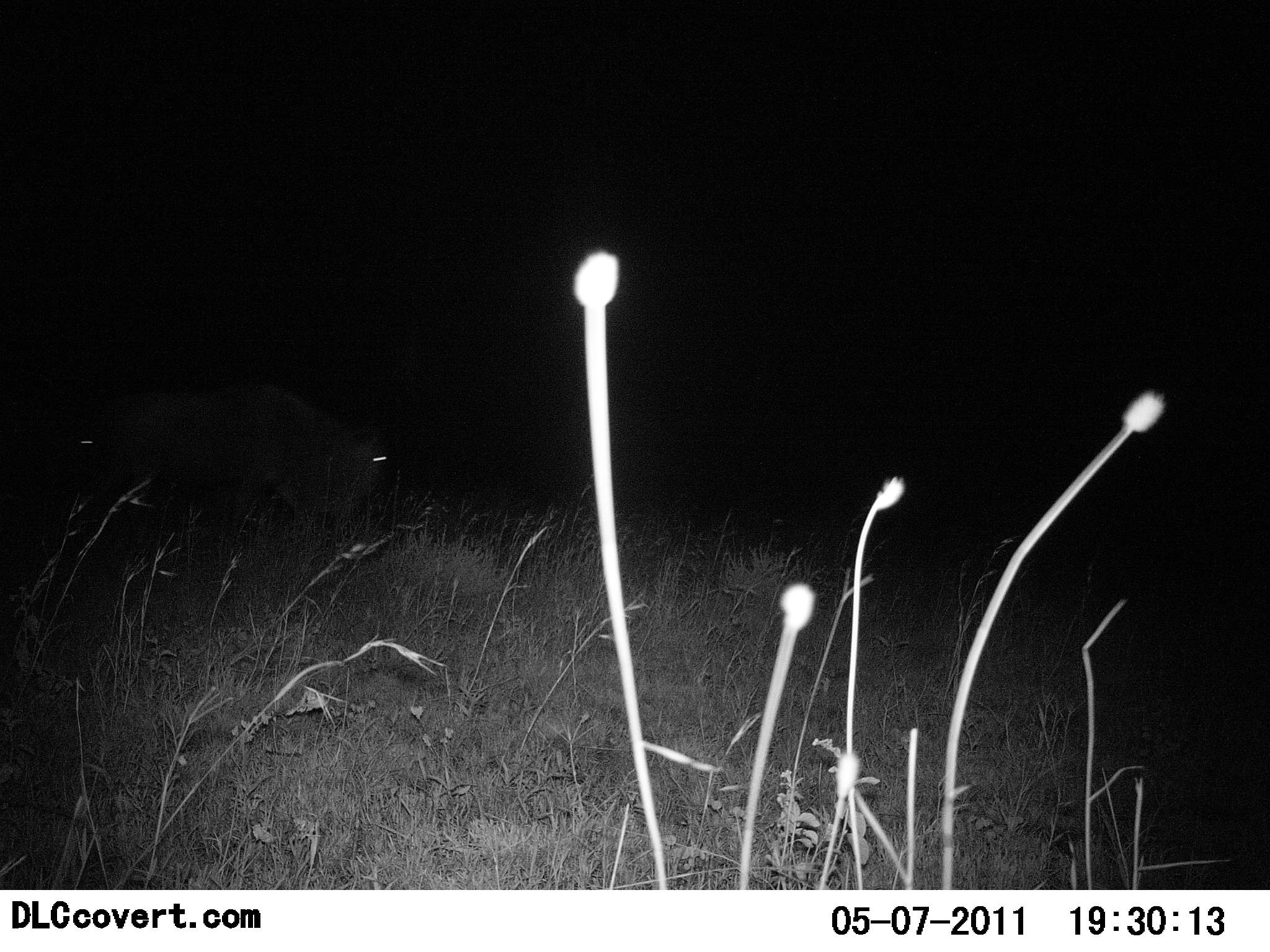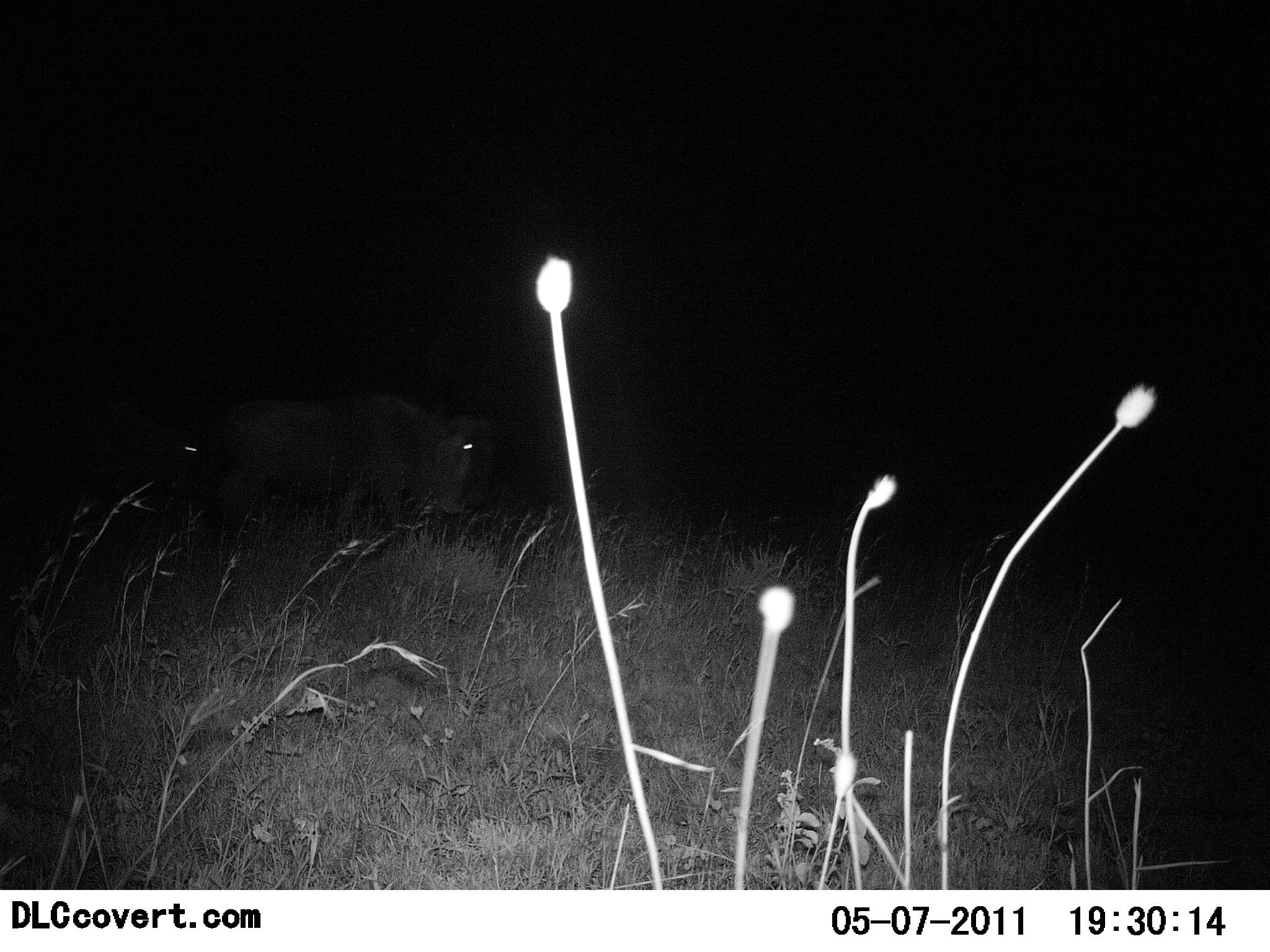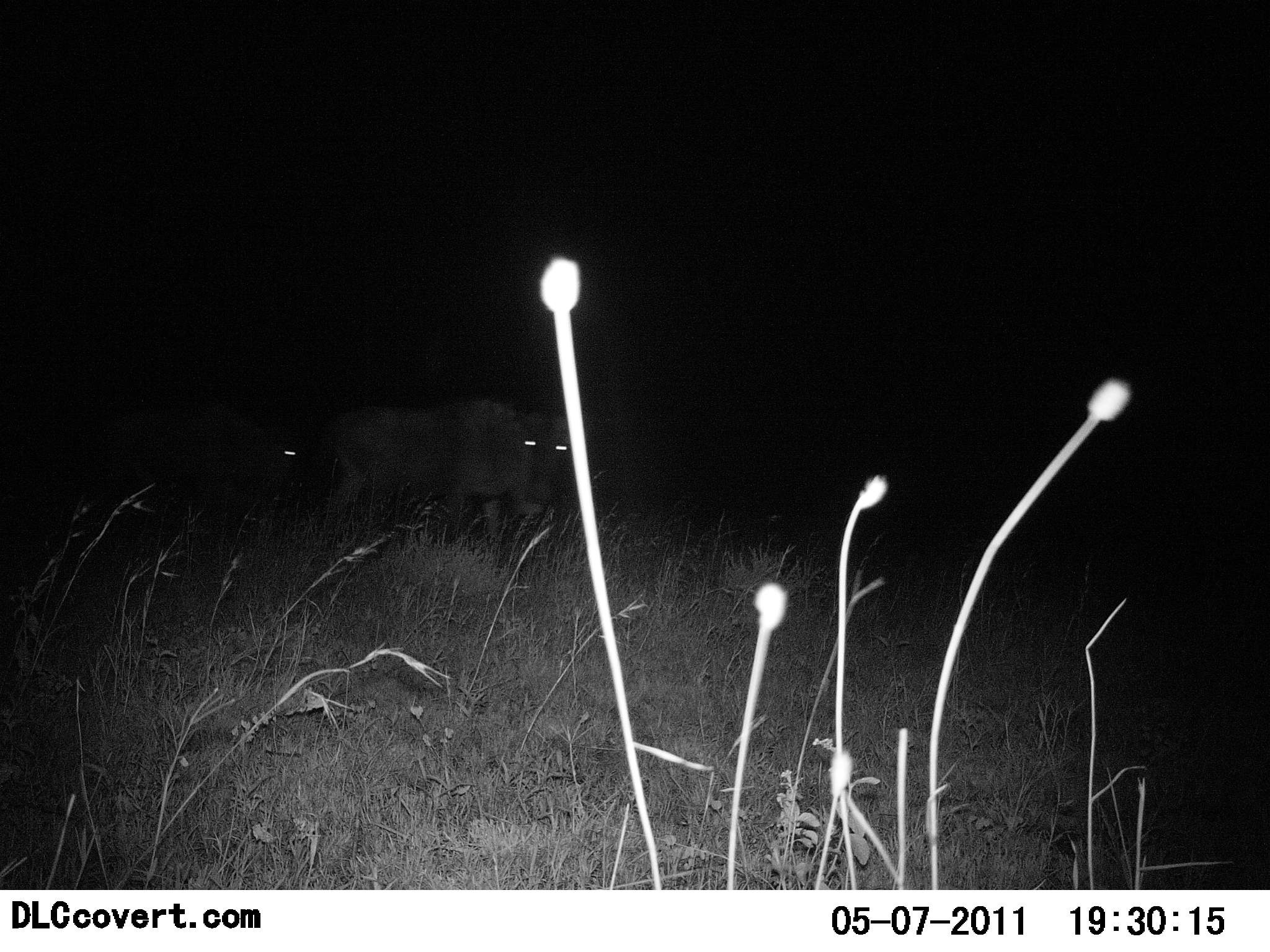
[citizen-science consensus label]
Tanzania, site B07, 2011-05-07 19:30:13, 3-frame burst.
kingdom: Animalia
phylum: Chordata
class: Mammalia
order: Artiodactyla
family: Bovidae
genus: Connochaetes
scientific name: Connochaetes taurinus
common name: blue wildebeest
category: wildebeest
Wildebeest (blue wildebeest) (Connochaetes taurinus), count 2. Behavior (volunteer vote fractions): standing 9%, resting 0%, moving 100%, interacting 0%. Young present (vote fraction): 0%. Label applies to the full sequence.